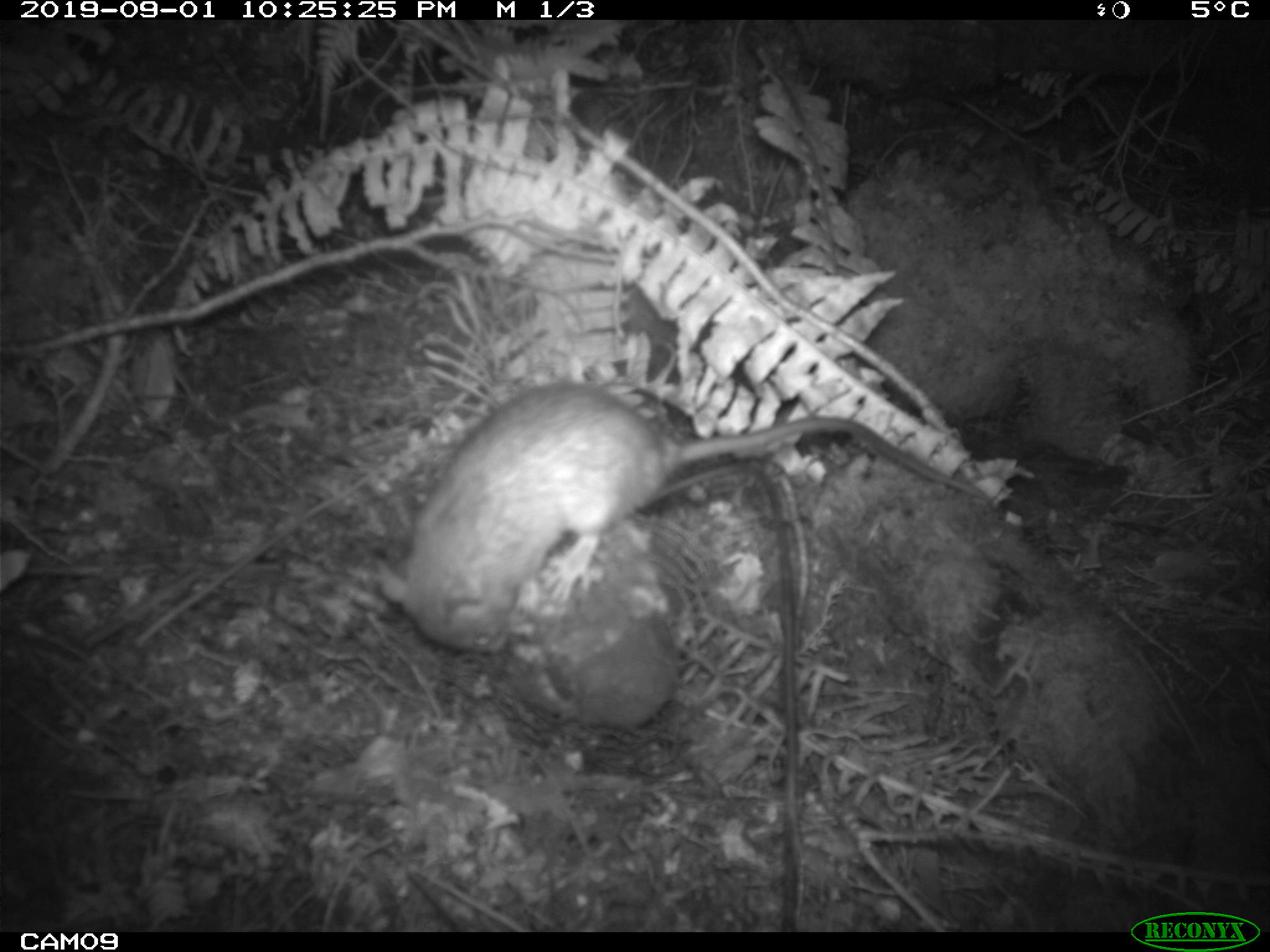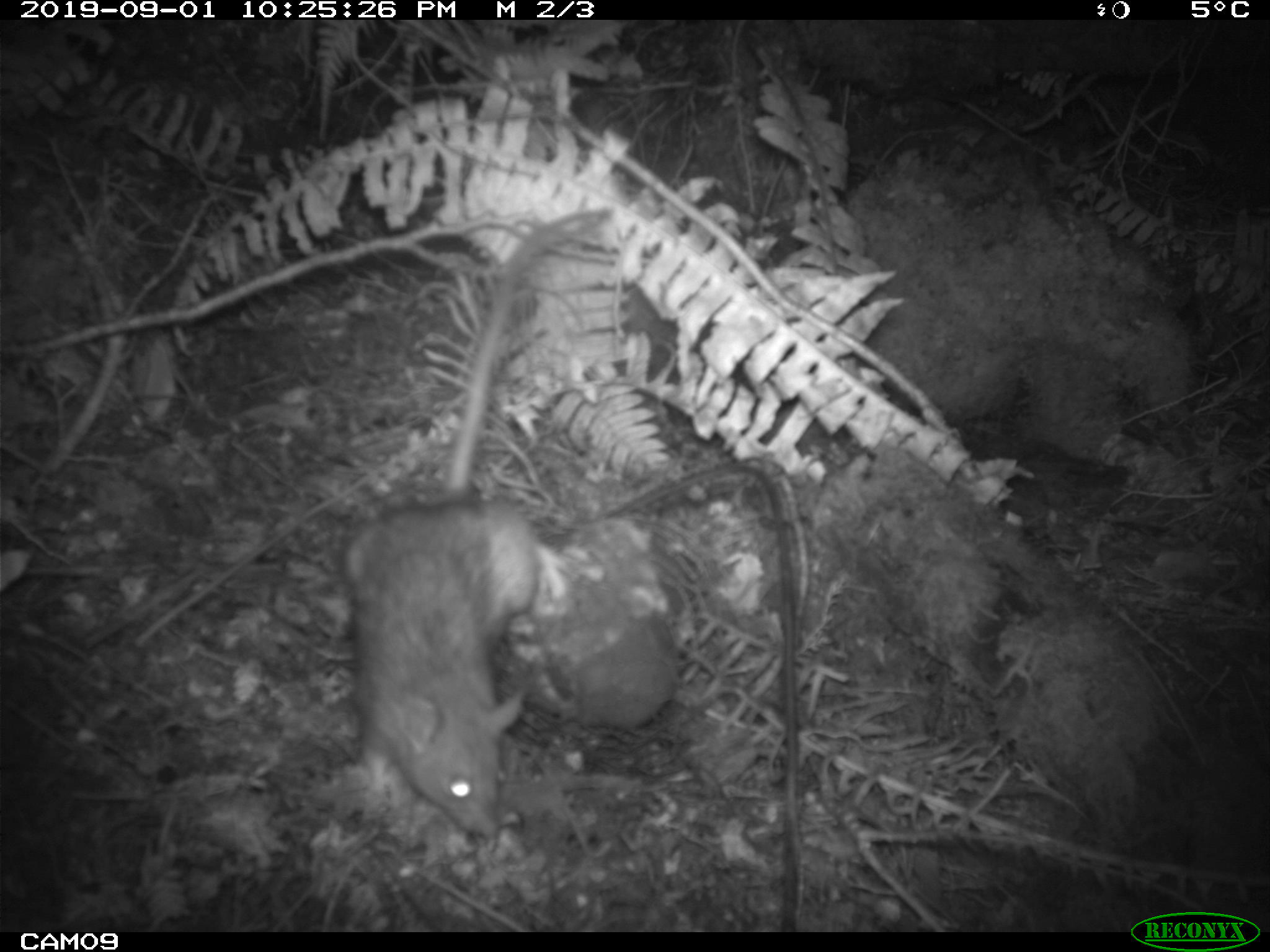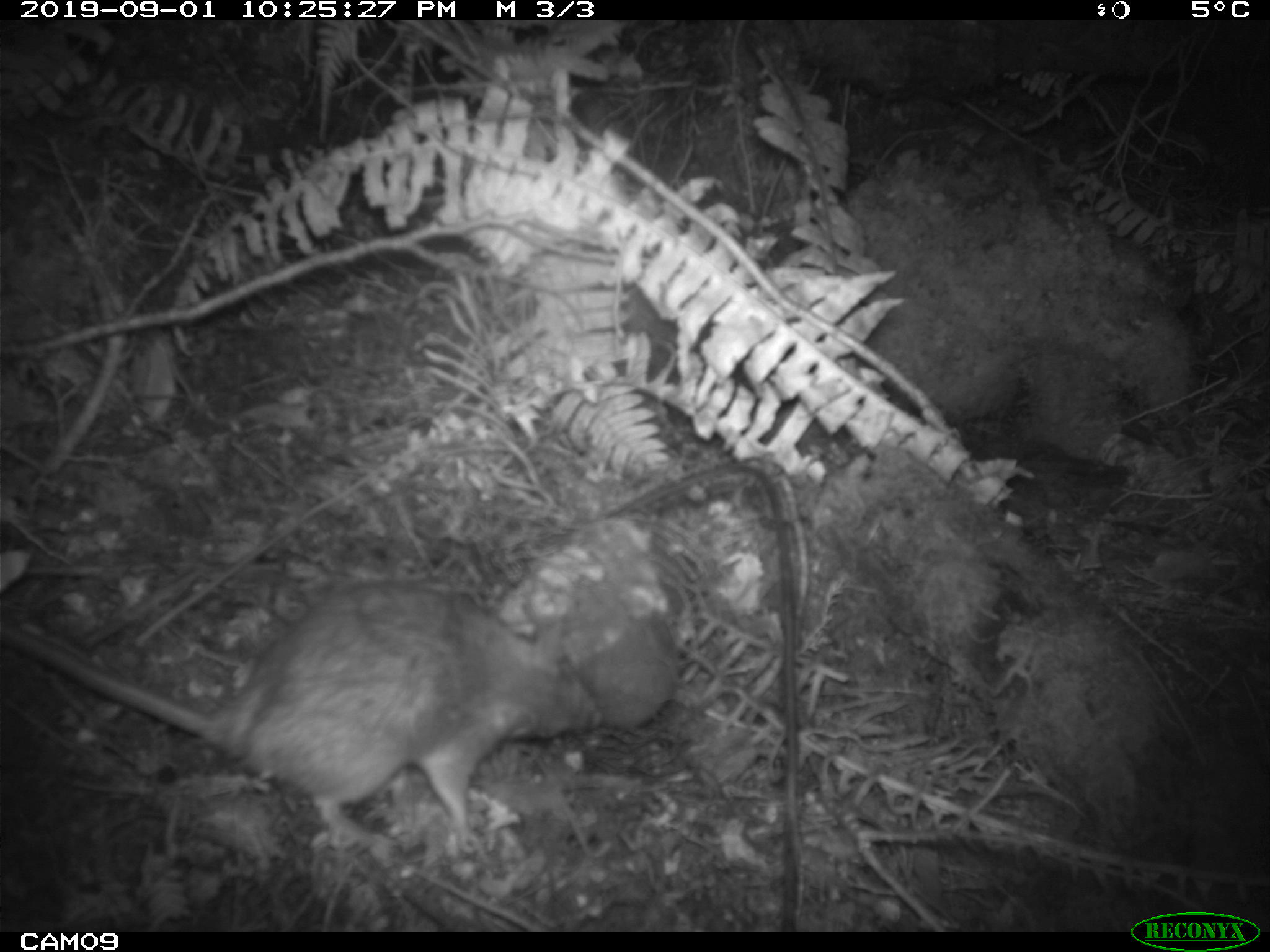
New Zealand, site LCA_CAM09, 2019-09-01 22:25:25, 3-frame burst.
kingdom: Animalia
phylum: Chordata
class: Mammalia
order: Rodentia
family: Muridae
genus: Rattus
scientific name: Rattus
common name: rat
Rat (Rattus).